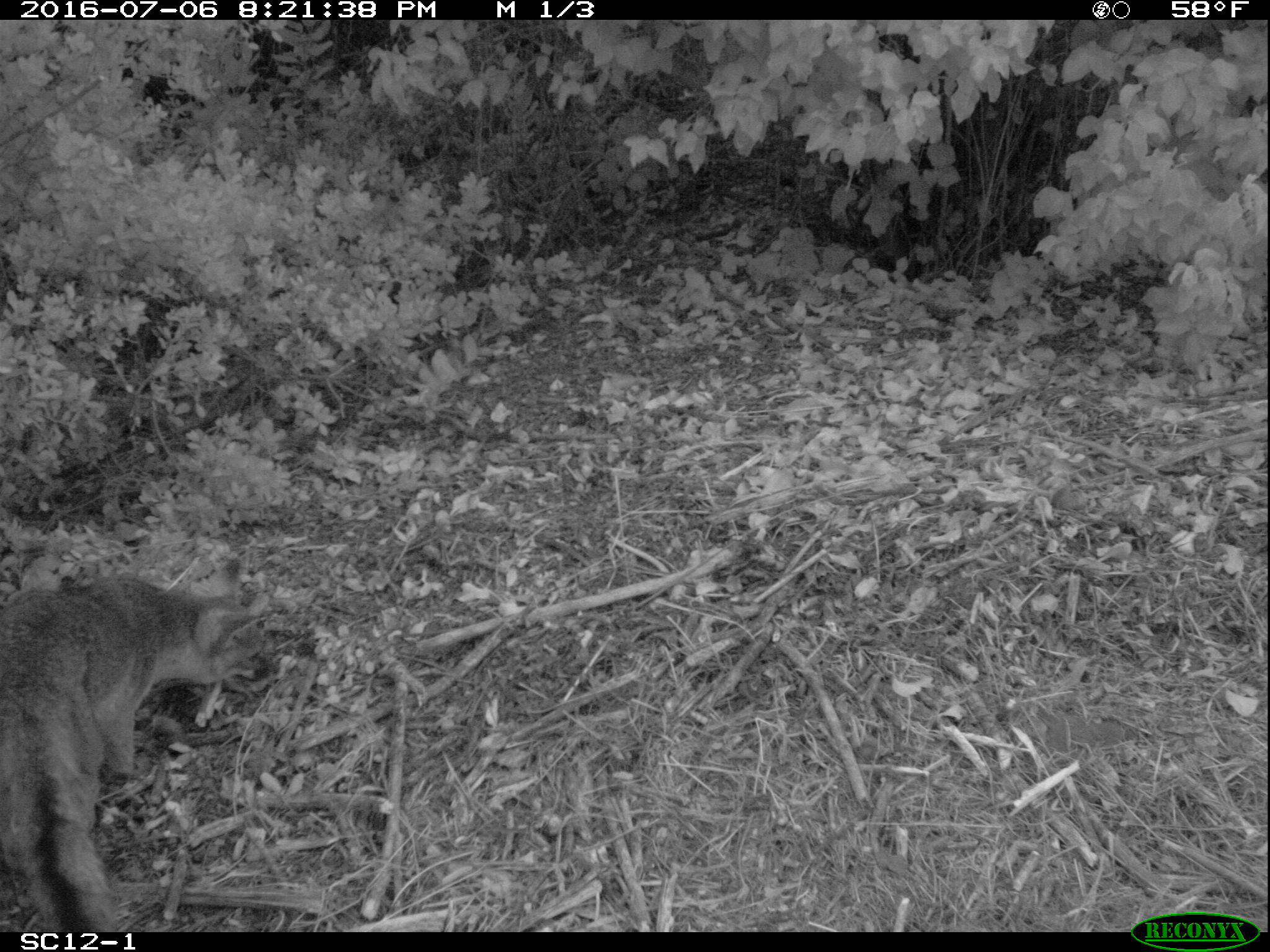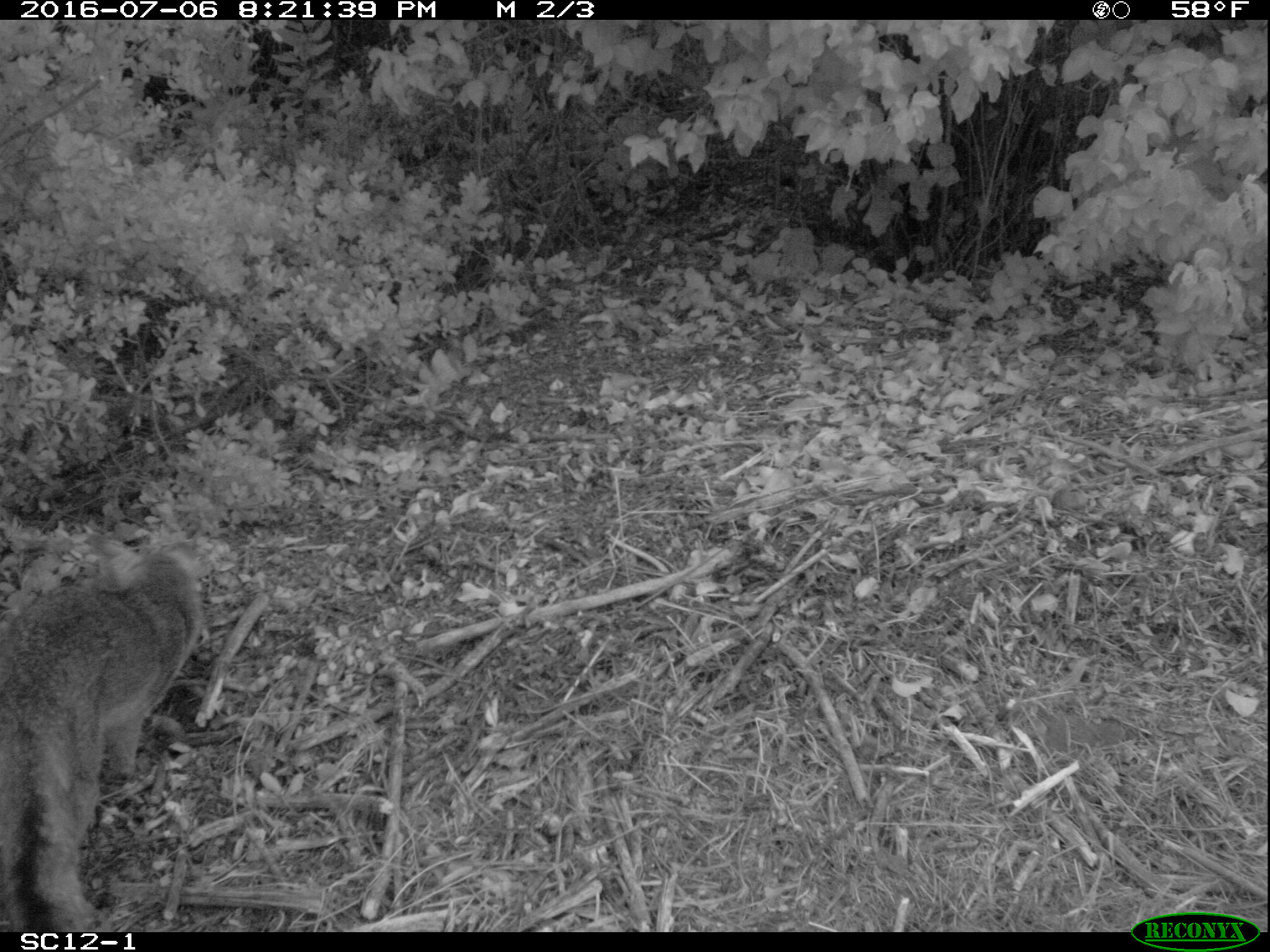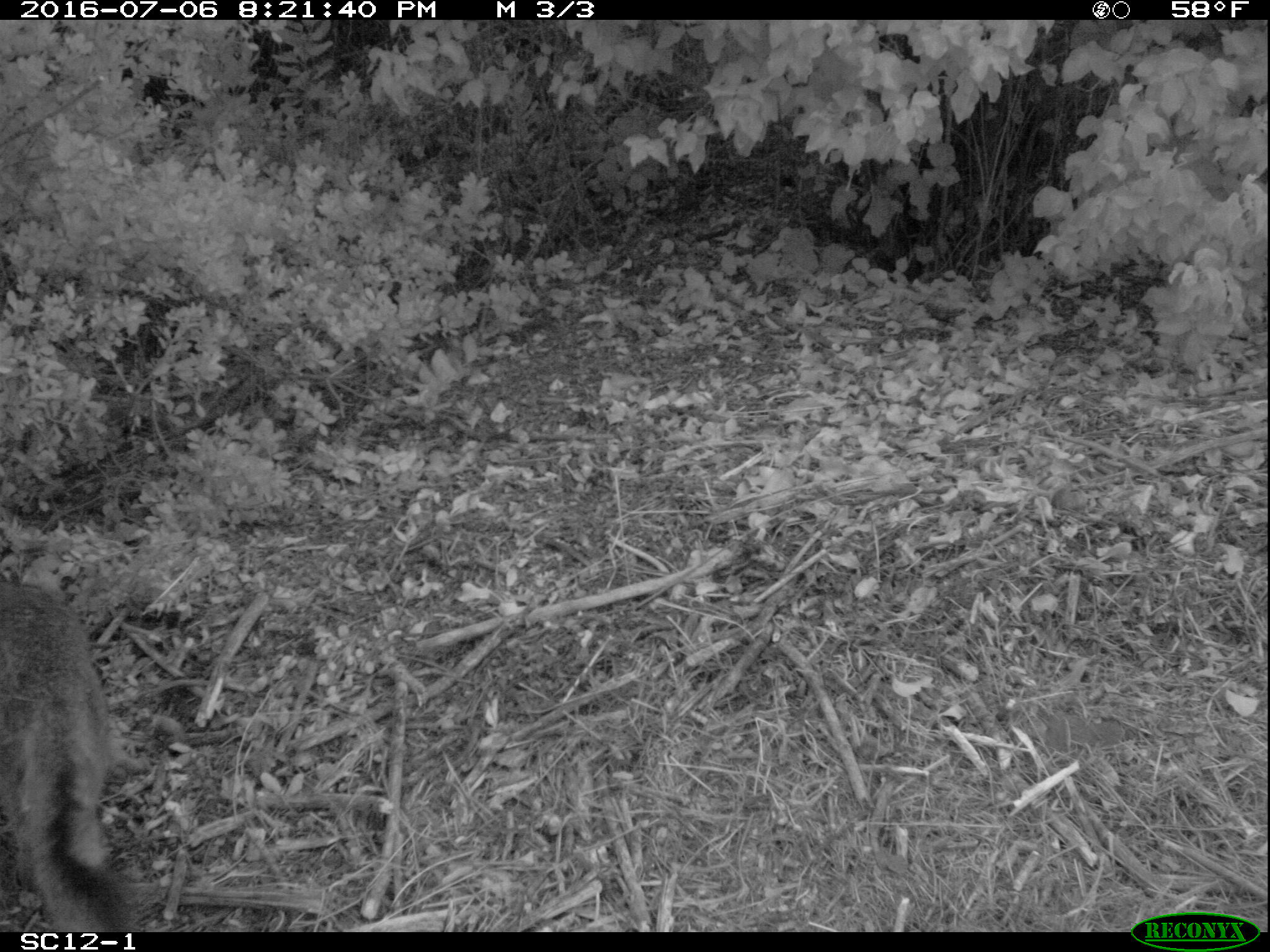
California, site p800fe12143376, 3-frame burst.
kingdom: Animalia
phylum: Chordata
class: Mammalia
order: Carnivora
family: Canidae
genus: Urocyon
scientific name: Urocyon littoralis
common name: island fox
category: fox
Fox (island fox) (Urocyon littoralis).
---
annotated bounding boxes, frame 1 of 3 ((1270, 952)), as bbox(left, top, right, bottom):
fox: bbox(0, 557, 273, 932)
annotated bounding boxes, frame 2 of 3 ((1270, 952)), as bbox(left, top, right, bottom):
fox: bbox(0, 538, 212, 932)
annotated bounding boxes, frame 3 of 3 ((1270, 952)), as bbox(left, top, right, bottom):
fox: bbox(0, 583, 131, 932)